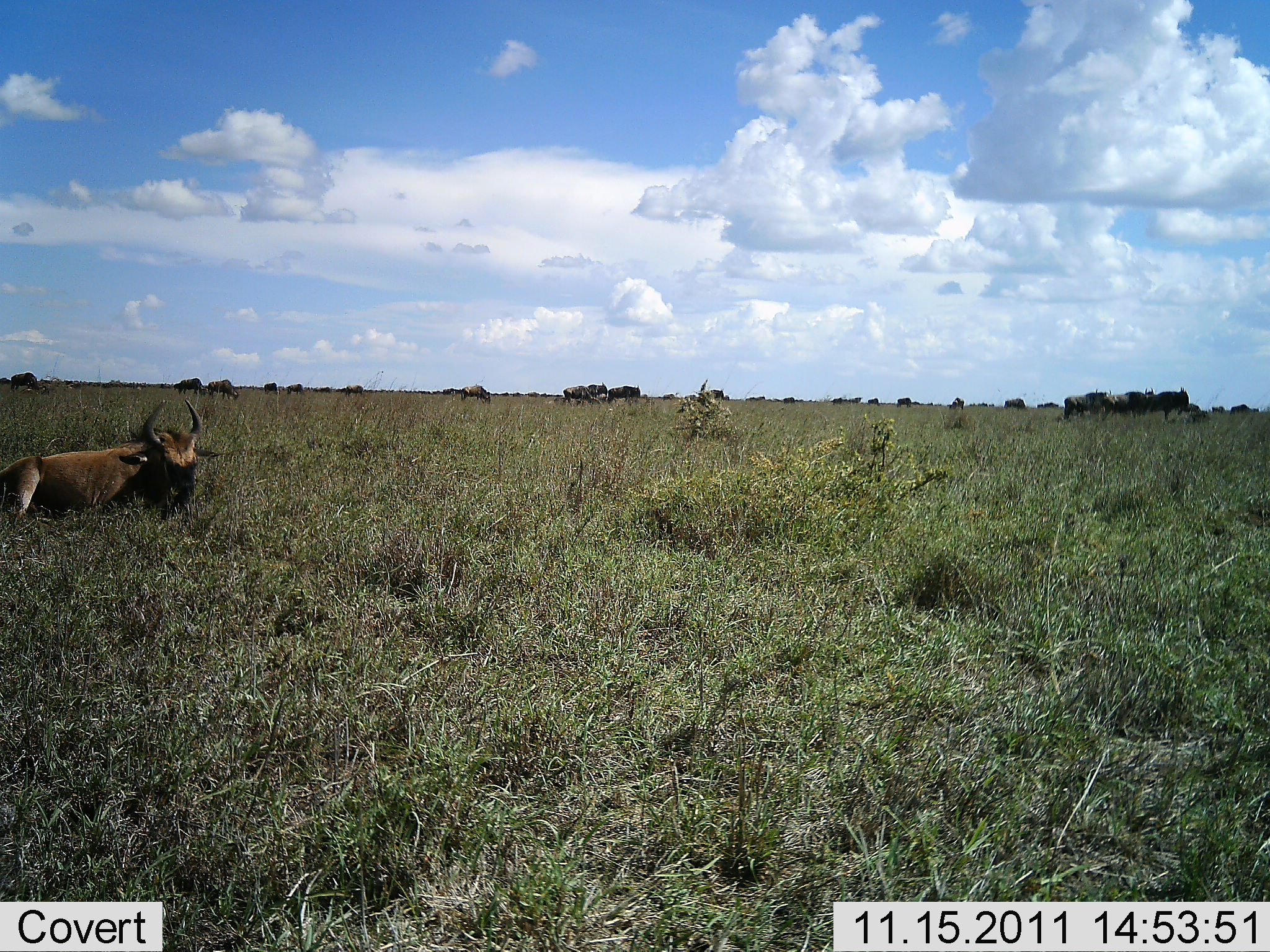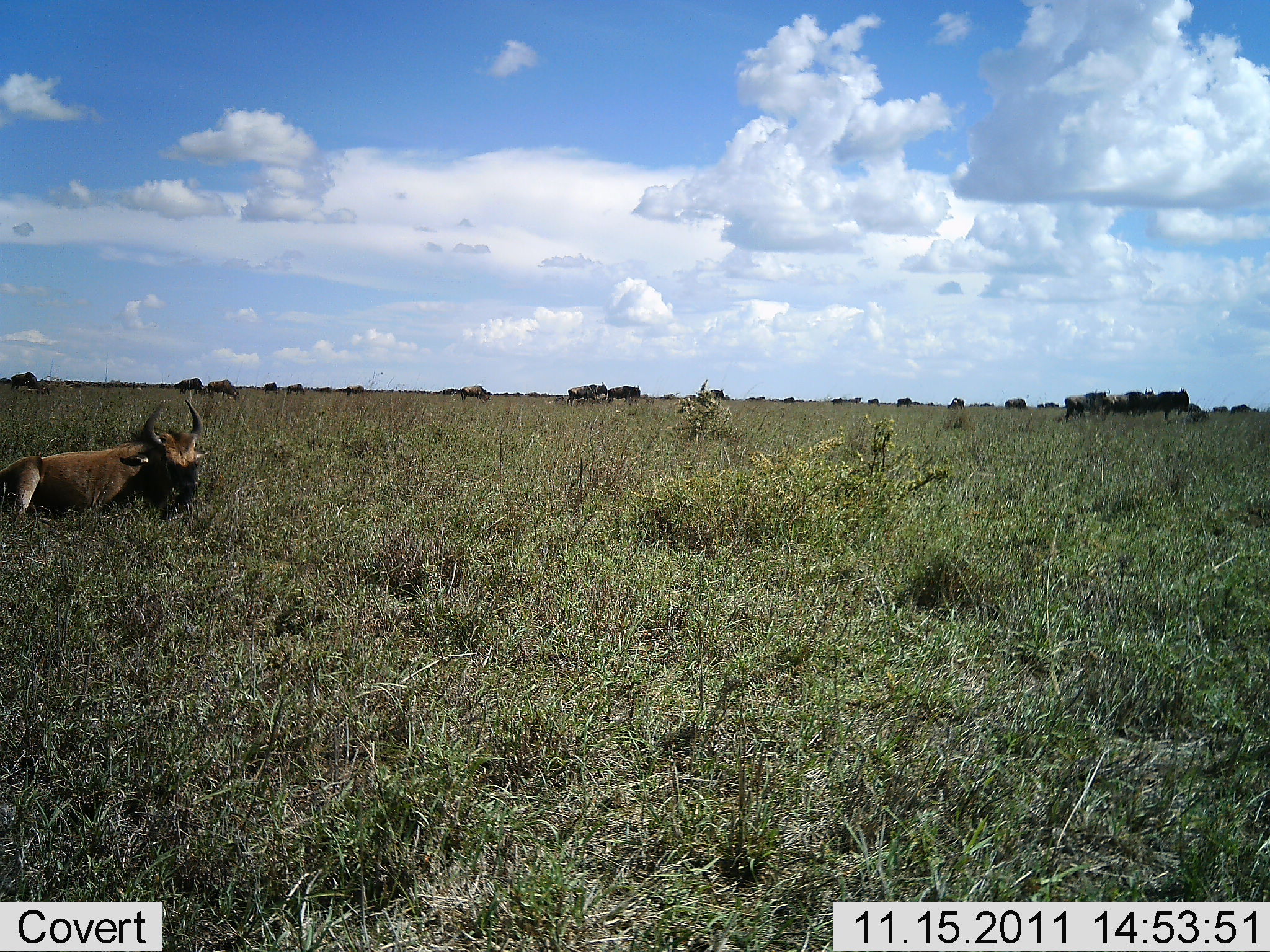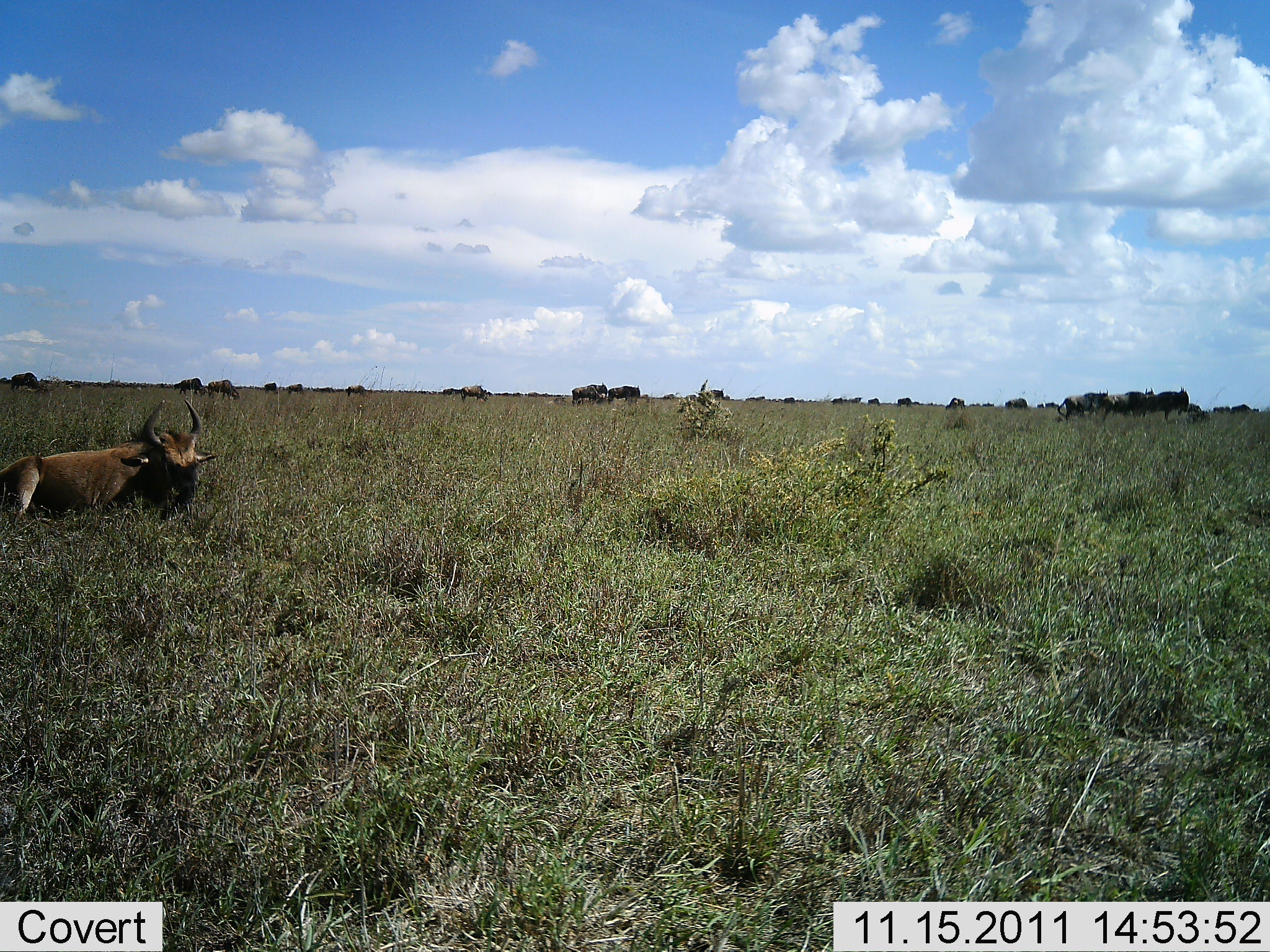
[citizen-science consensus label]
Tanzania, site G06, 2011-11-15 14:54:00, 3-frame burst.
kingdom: Animalia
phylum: Chordata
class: Mammalia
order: Artiodactyla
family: Bovidae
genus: Connochaetes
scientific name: Connochaetes taurinus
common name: blue wildebeest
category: wildebeest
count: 11-50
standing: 64%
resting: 79%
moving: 14%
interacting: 0%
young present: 7%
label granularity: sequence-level